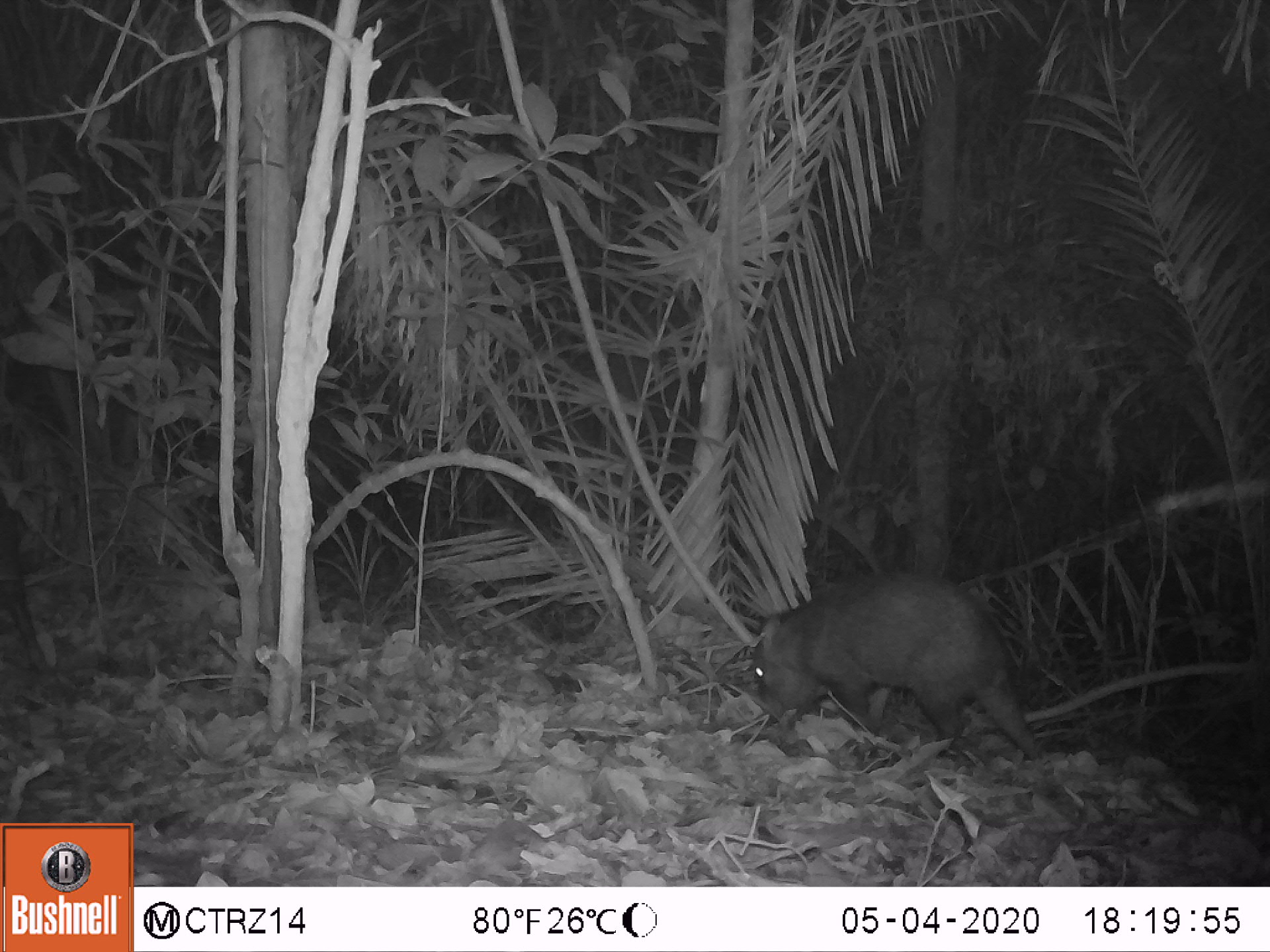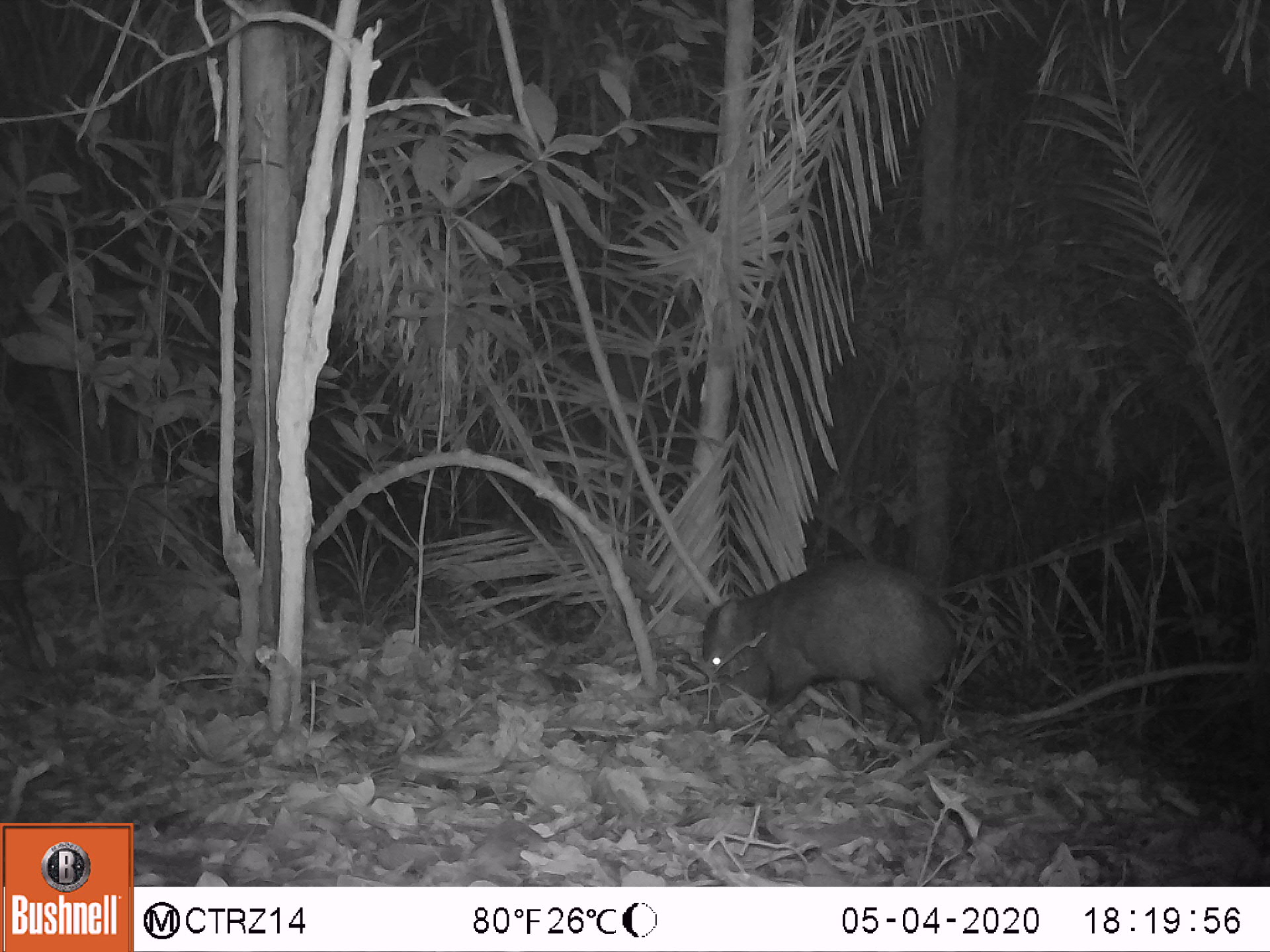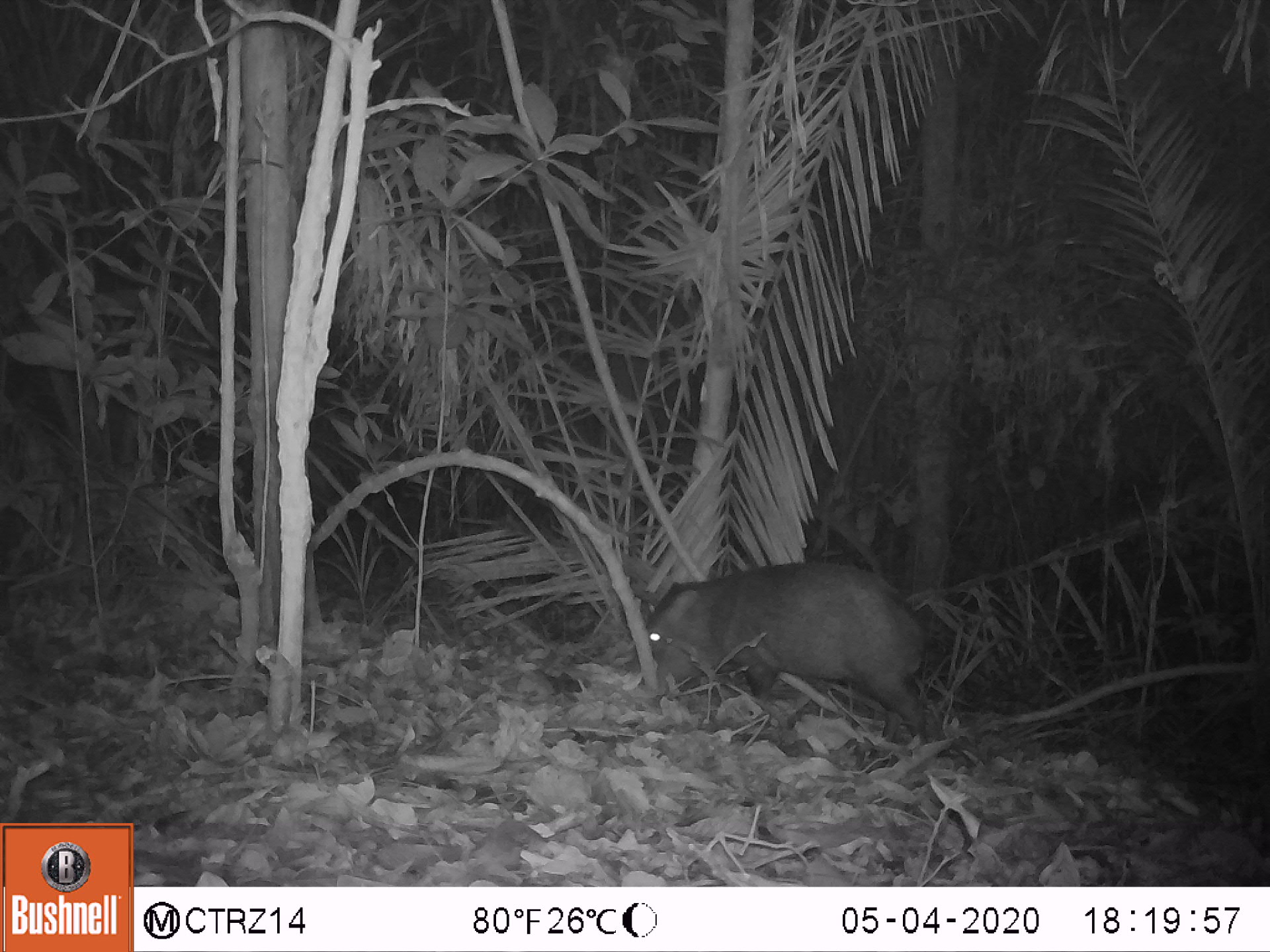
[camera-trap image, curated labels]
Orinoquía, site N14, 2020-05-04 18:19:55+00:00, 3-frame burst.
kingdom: Animalia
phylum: Chordata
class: Mammalia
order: Artiodactyla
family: Tayassuidae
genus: Pecari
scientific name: Pecari tajacu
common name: collared peccary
Collared peccary (Pecari tajacu).